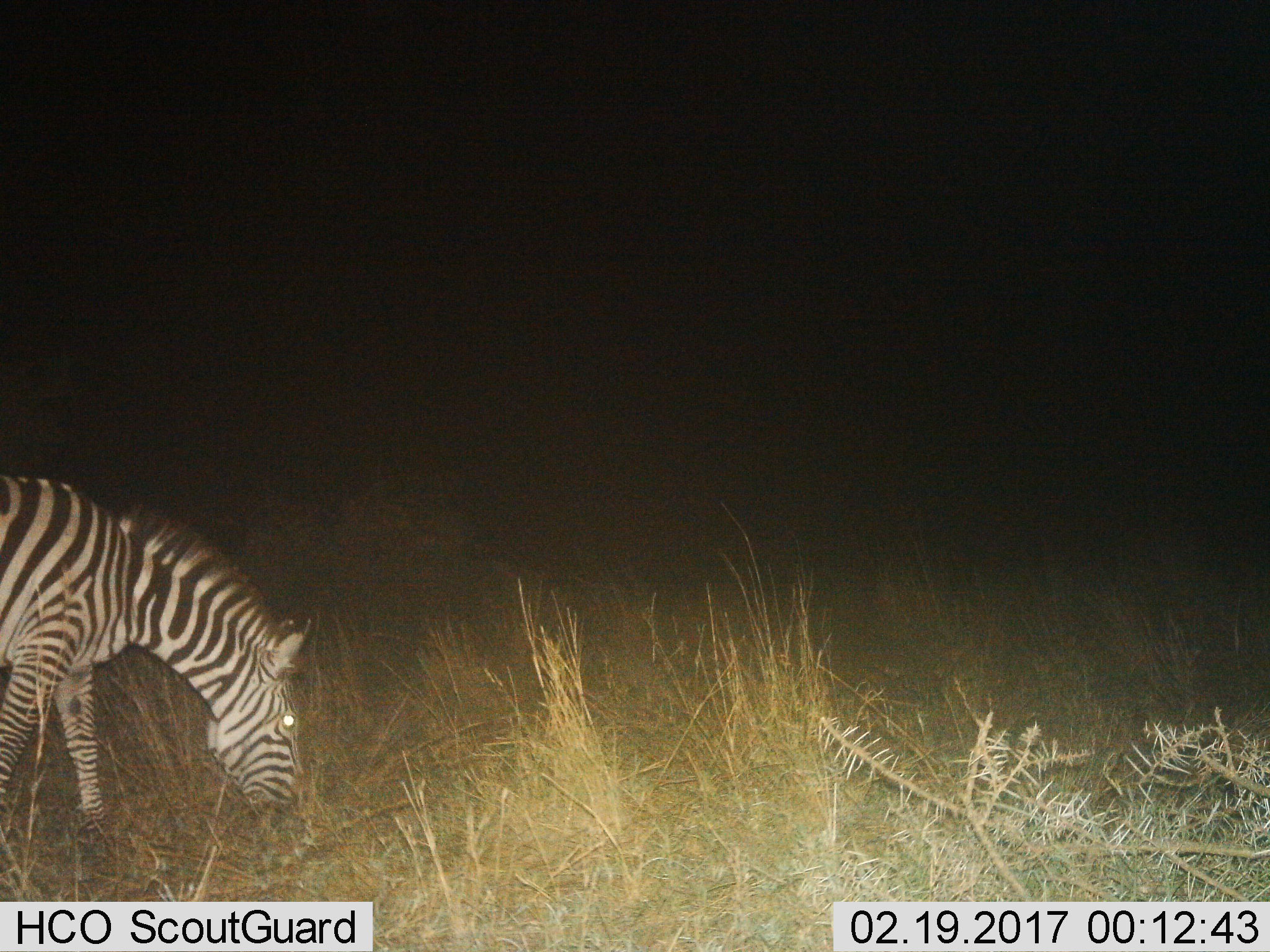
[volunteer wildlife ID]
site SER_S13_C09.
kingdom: Animalia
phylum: Chordata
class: Mammalia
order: Perissodactyla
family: Equidae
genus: Equus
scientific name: Equus quagga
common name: plains zebra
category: zebraplains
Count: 1.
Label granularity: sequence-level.